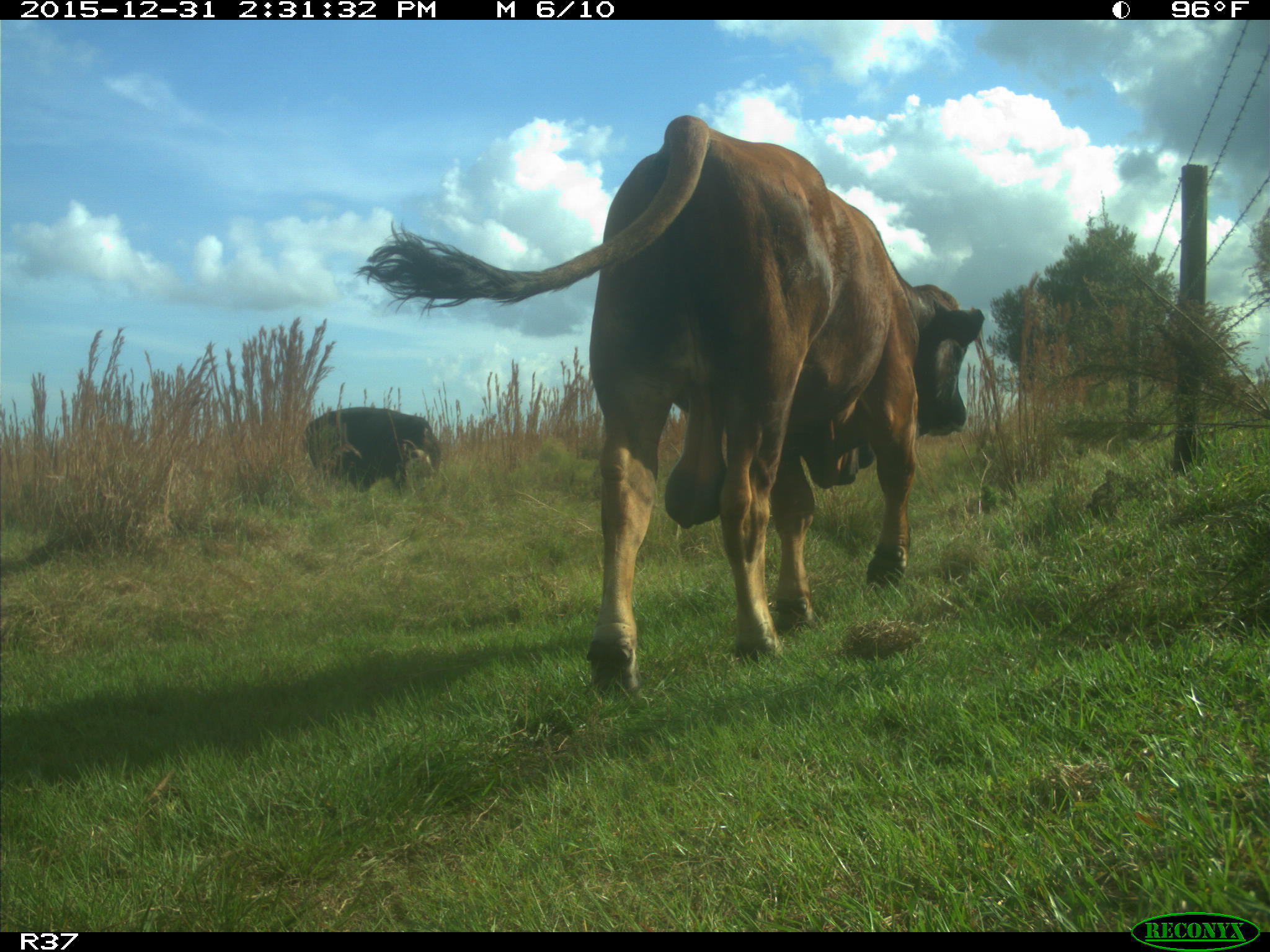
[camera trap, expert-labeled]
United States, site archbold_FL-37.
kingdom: Animalia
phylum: Chordata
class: Mammalia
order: Artiodactyla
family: Bovidae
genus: Bos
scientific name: Bos taurus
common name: domestic cow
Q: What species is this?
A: Bos taurus (domestic cow).